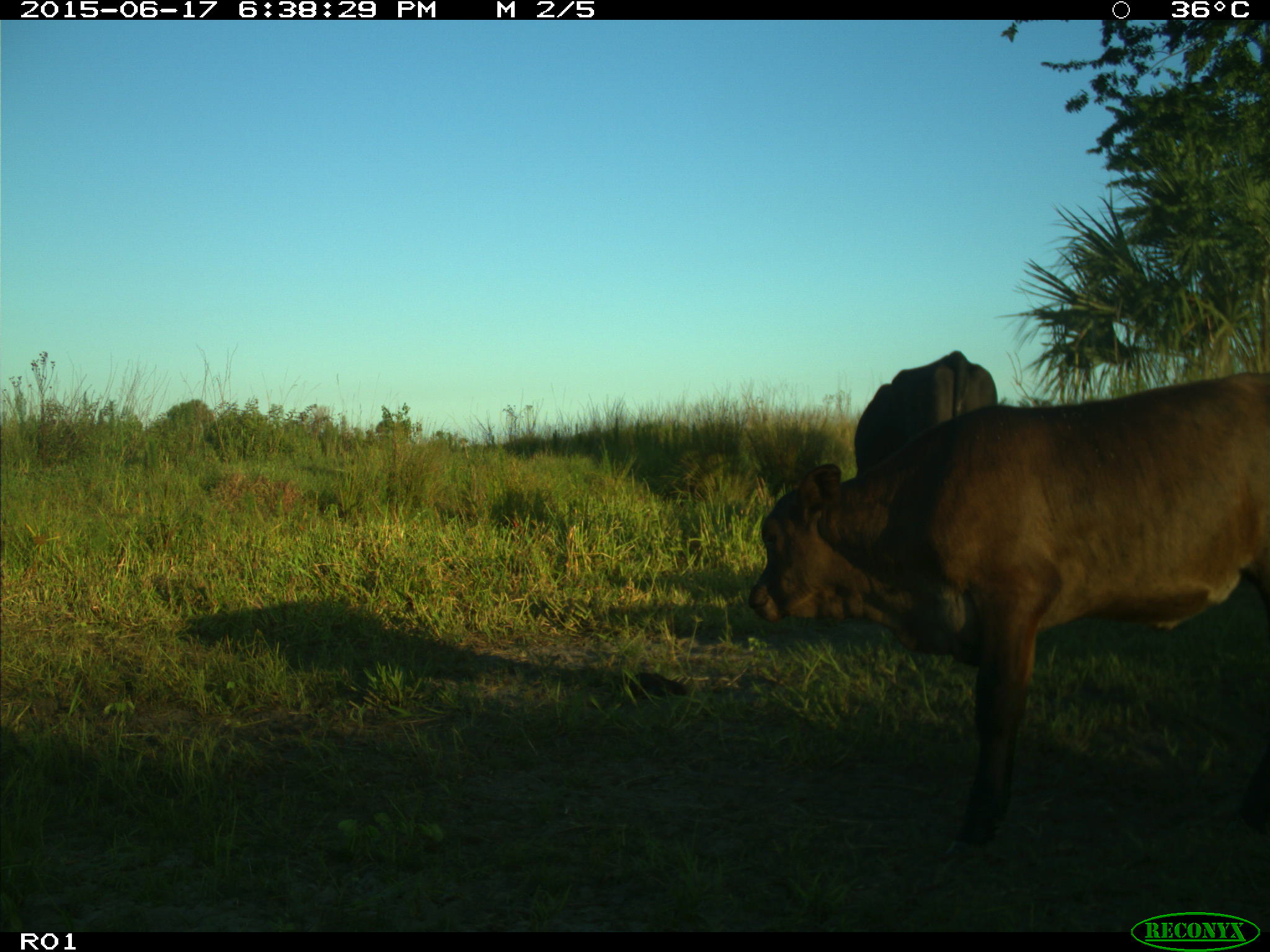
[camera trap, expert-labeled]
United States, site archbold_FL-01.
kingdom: Animalia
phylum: Chordata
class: Mammalia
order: Artiodactyla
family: Bovidae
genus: Bos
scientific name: Bos taurus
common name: domestic cow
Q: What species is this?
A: Bos taurus (domestic cow).